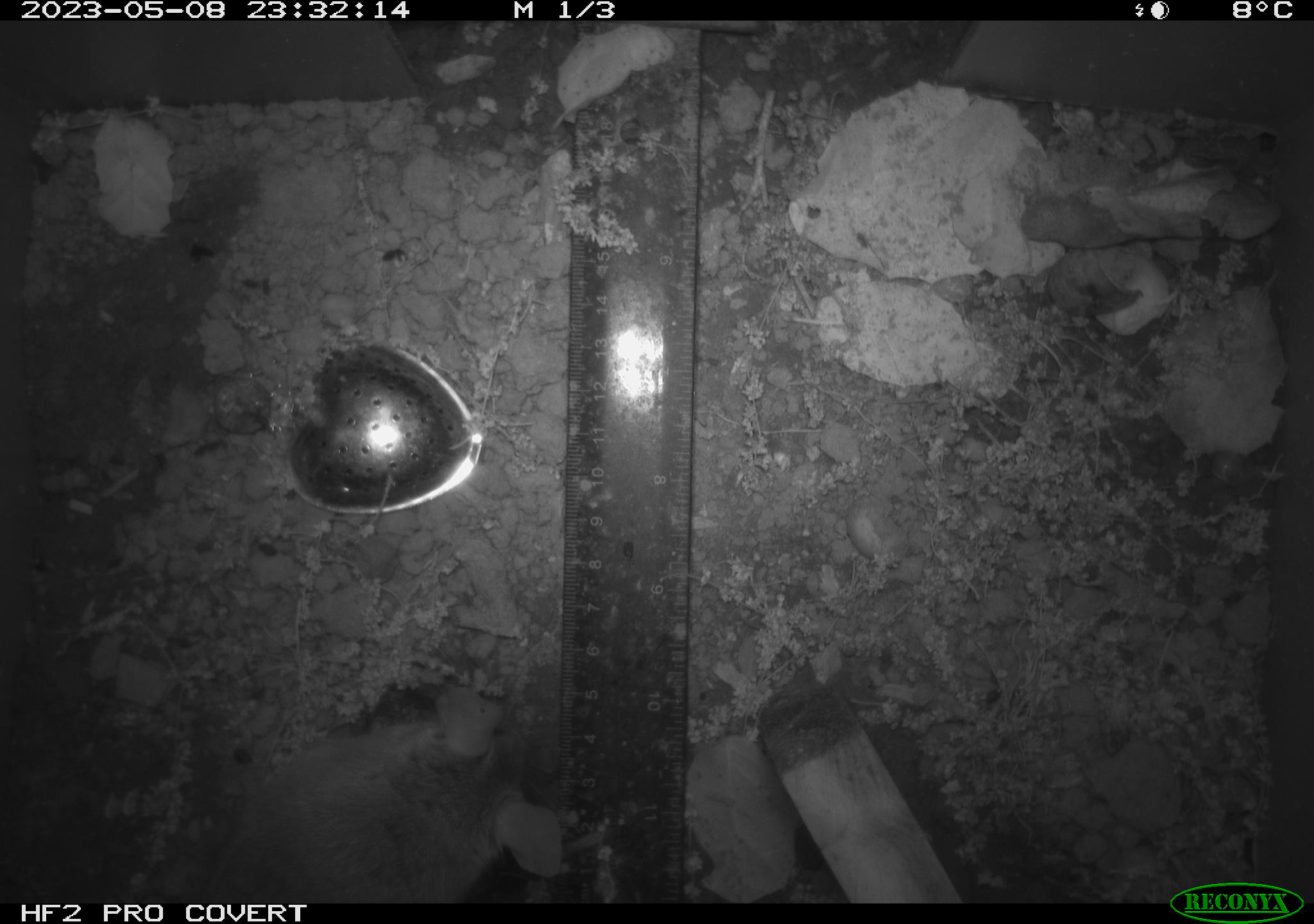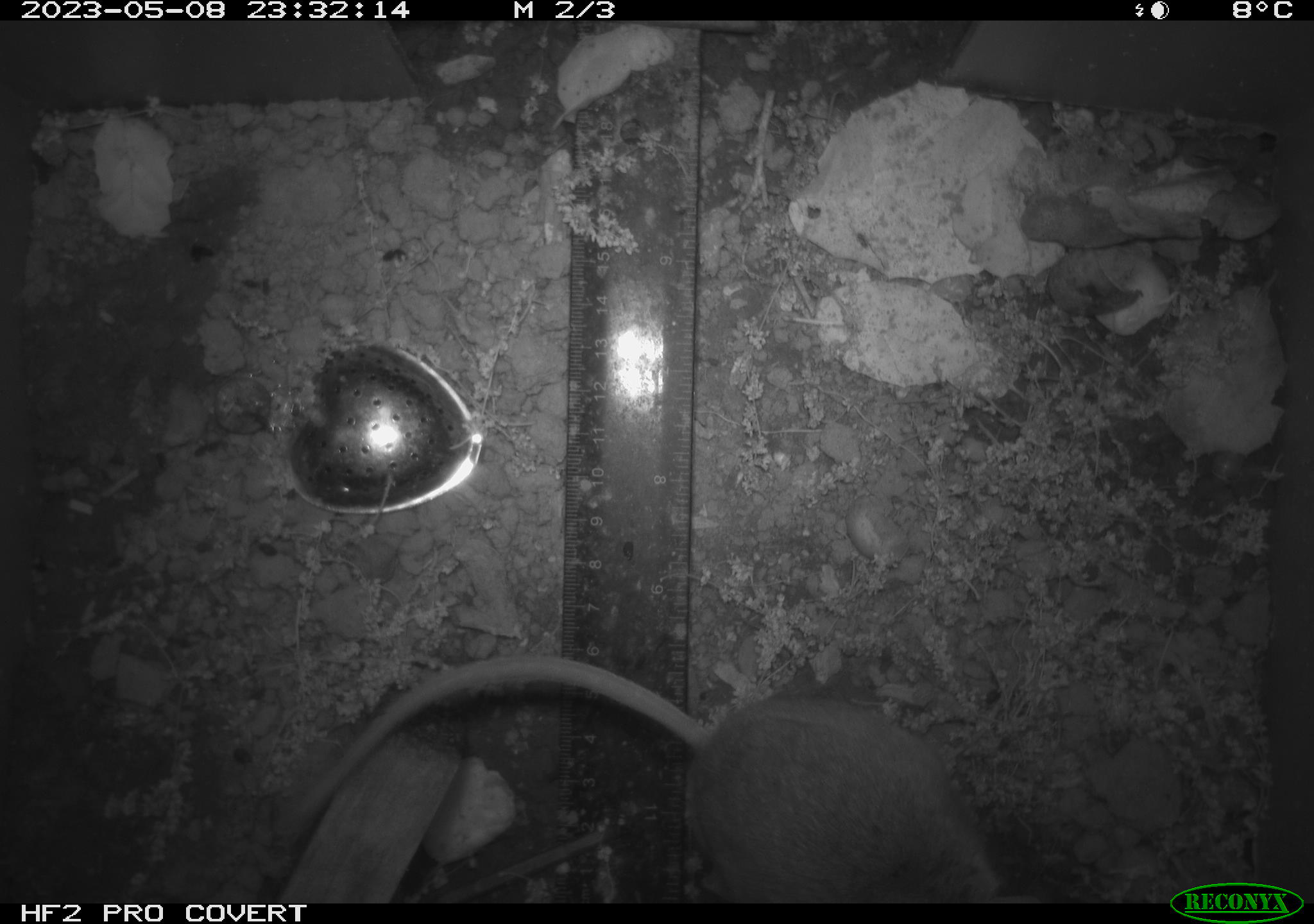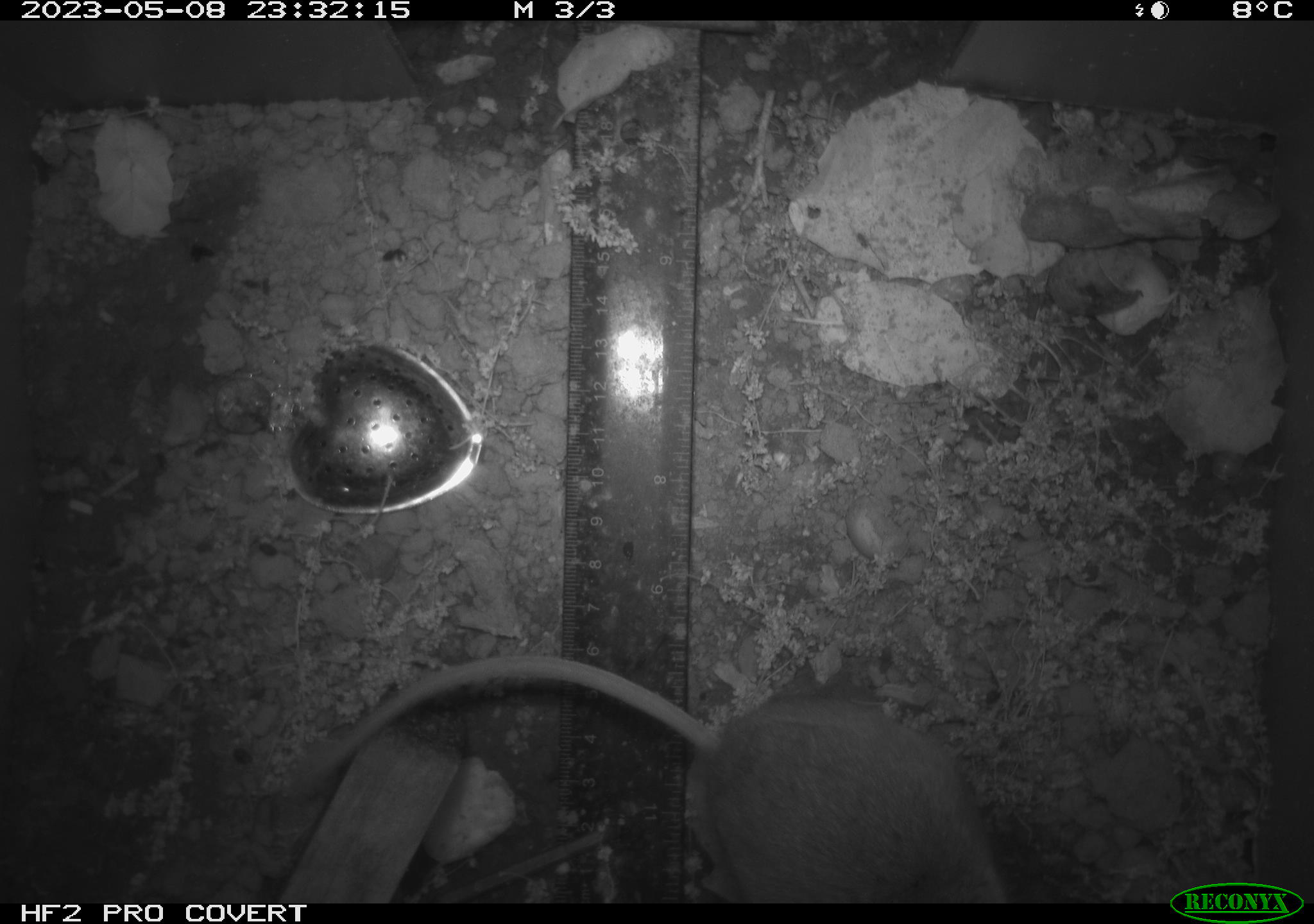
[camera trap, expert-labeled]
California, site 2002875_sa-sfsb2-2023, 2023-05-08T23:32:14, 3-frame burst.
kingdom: Animalia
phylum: Chordata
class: Mammalia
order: Rodentia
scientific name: Rodentia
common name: mouse species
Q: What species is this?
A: Mouse species (Rodentia).